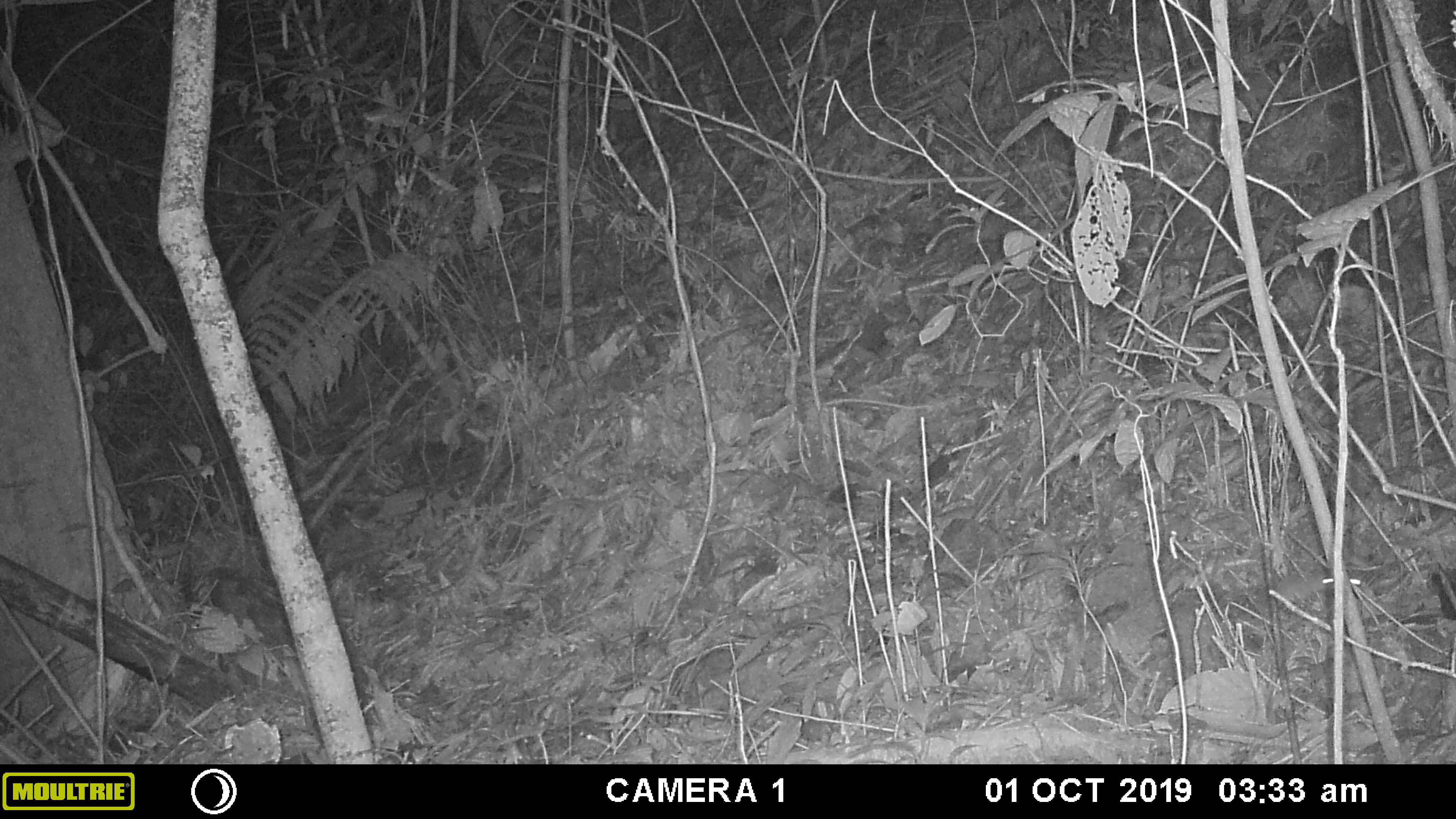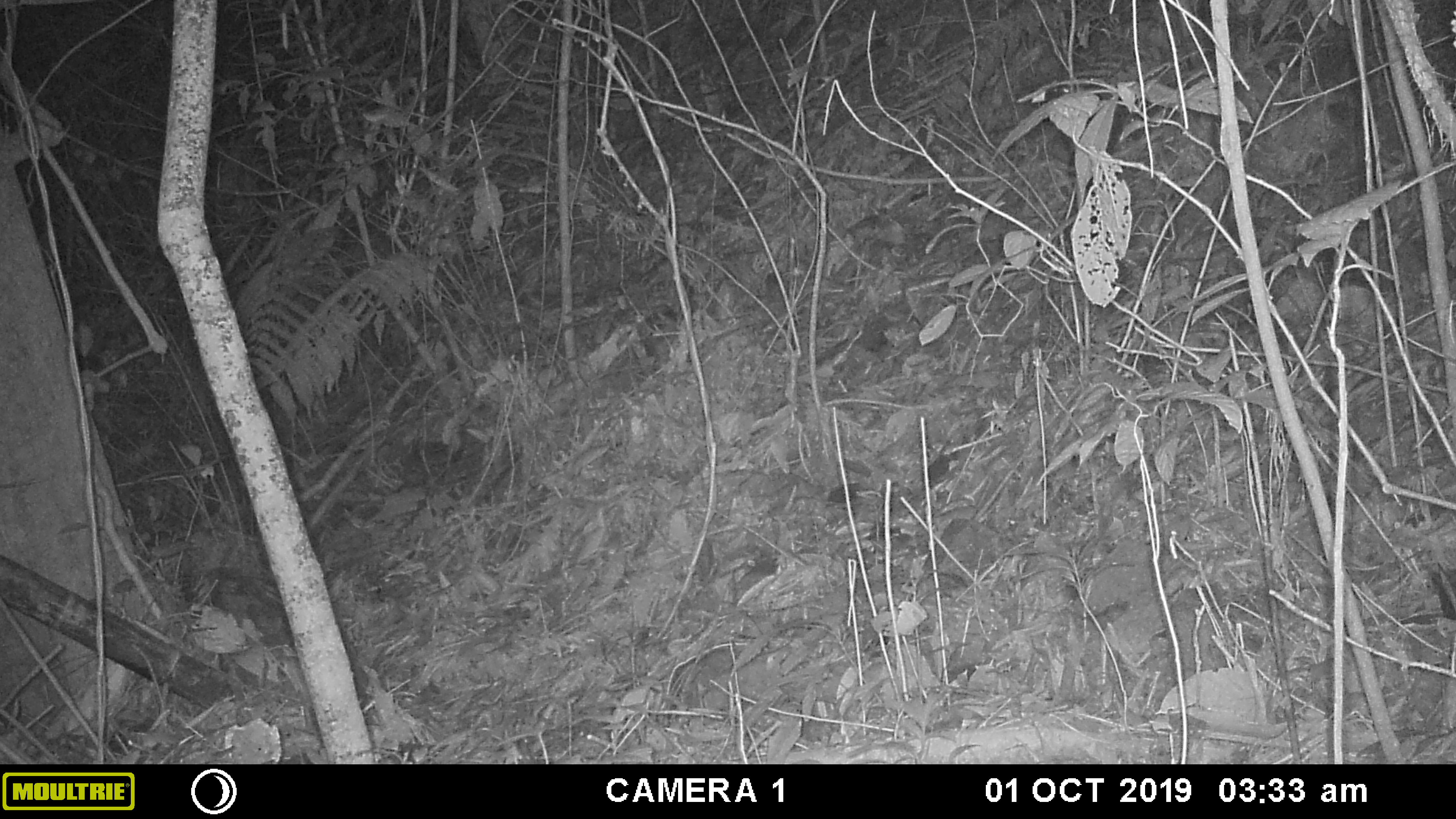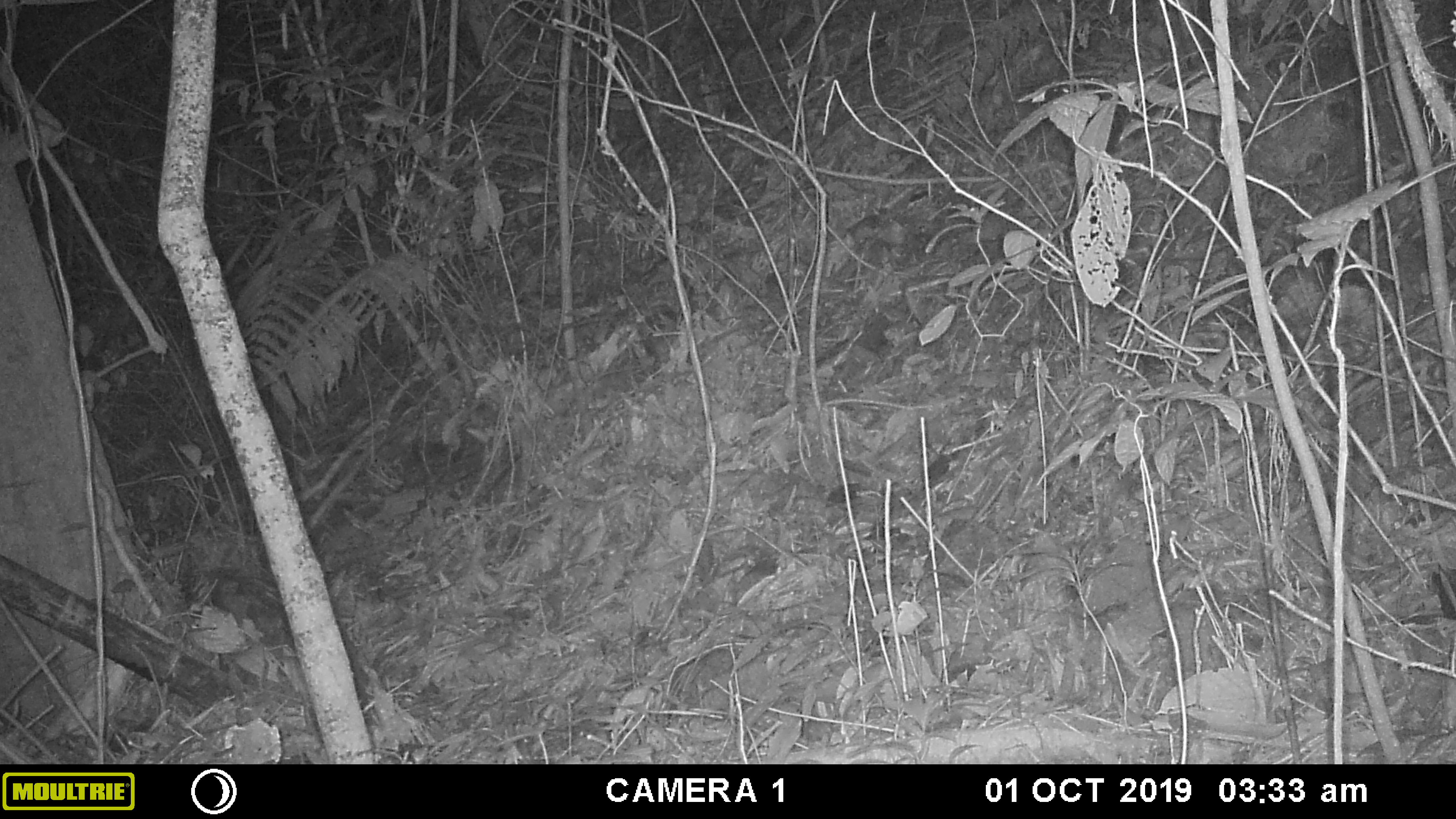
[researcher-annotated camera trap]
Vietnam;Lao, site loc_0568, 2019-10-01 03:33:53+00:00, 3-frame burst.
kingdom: Animalia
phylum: Chordata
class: Mammalia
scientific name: Mammalia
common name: mammal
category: unidentified small mammal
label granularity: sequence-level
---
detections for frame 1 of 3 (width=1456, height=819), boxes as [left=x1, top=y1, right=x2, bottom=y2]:
unidentified small mammal: [left=1272, top=572, right=1377, bottom=607]